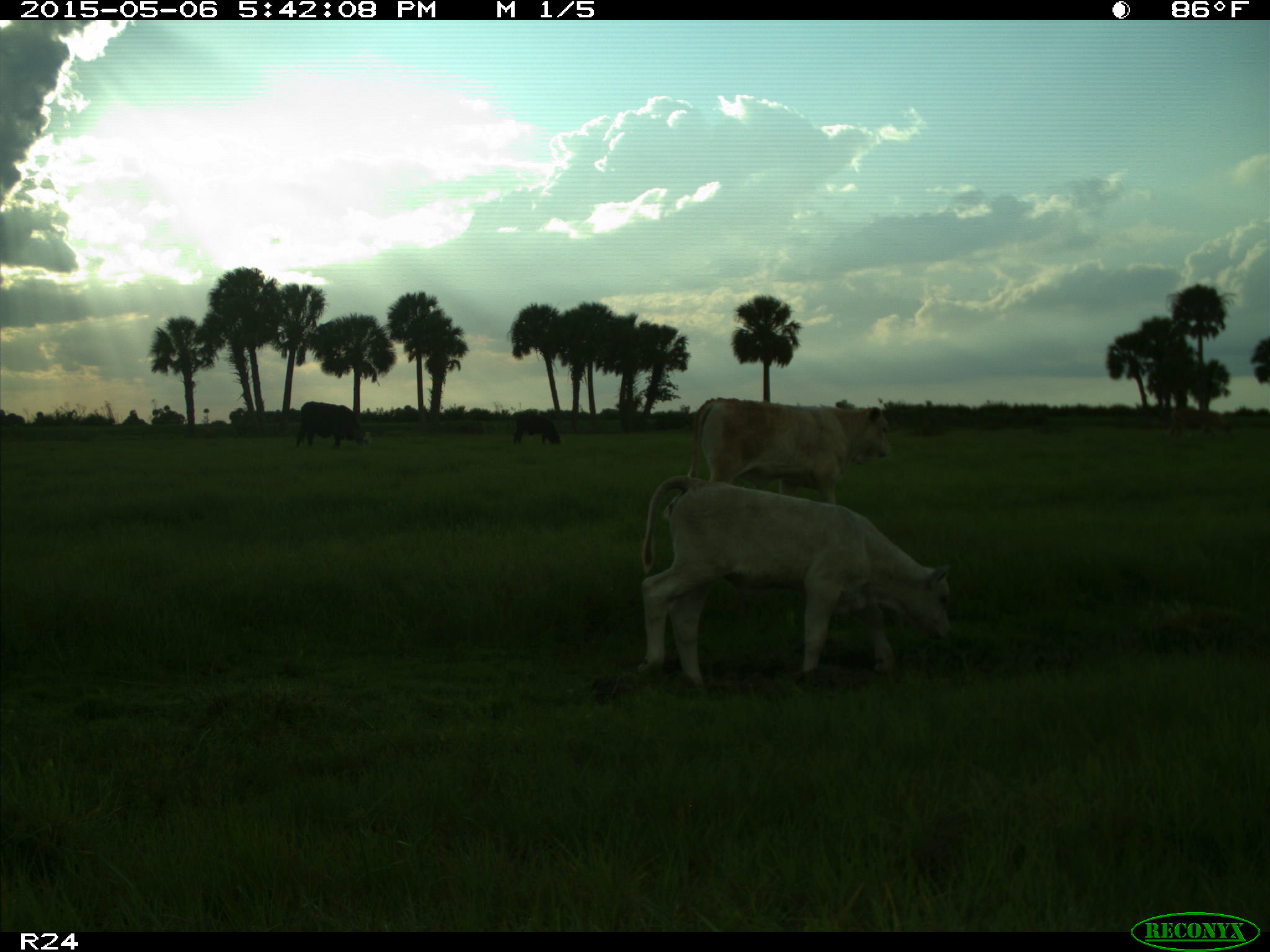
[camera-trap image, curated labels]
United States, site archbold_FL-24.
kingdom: Animalia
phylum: Chordata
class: Mammalia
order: Artiodactyla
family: Bovidae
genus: Bos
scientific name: Bos taurus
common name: domestic cow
Bos taurus (domestic cow).